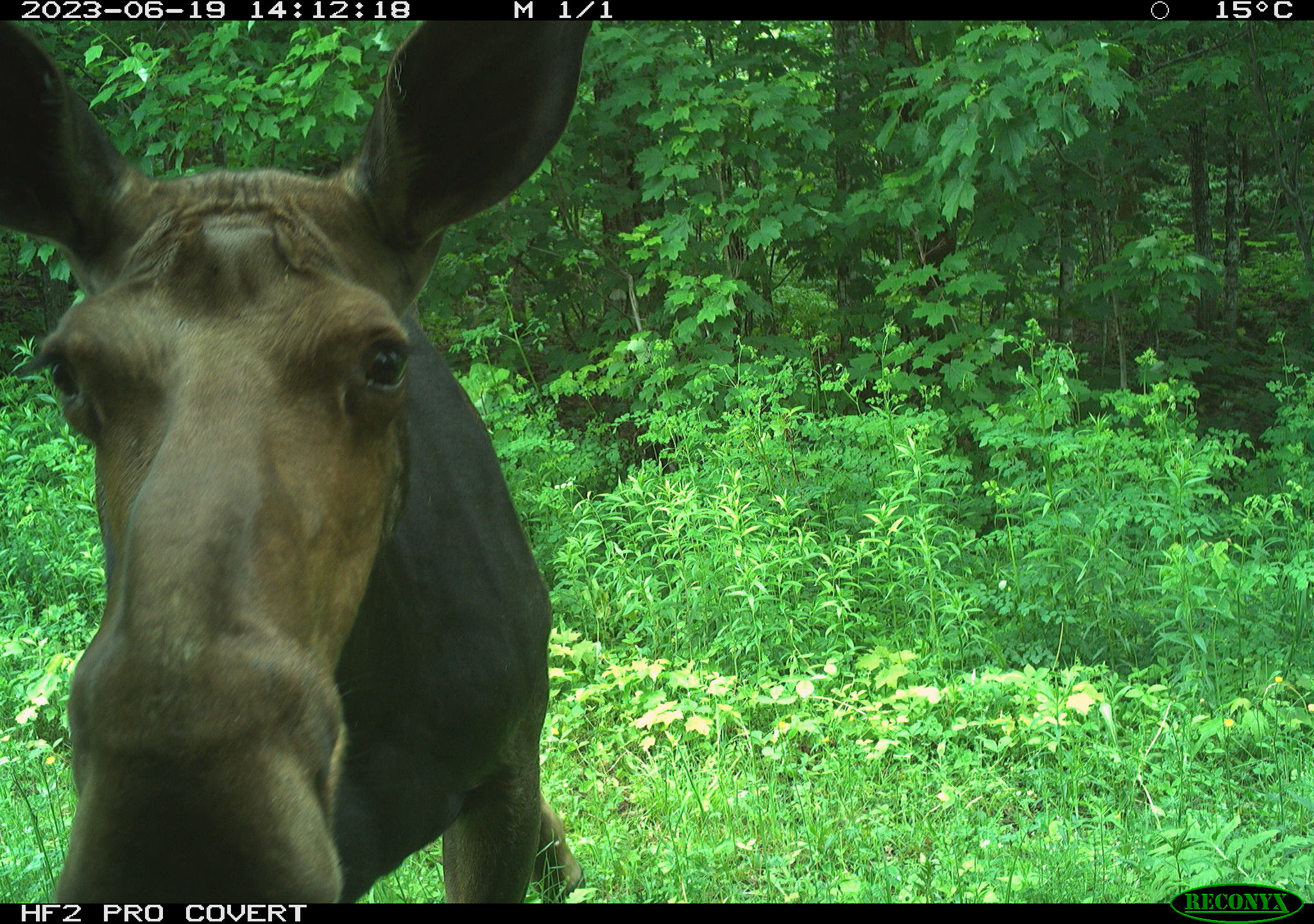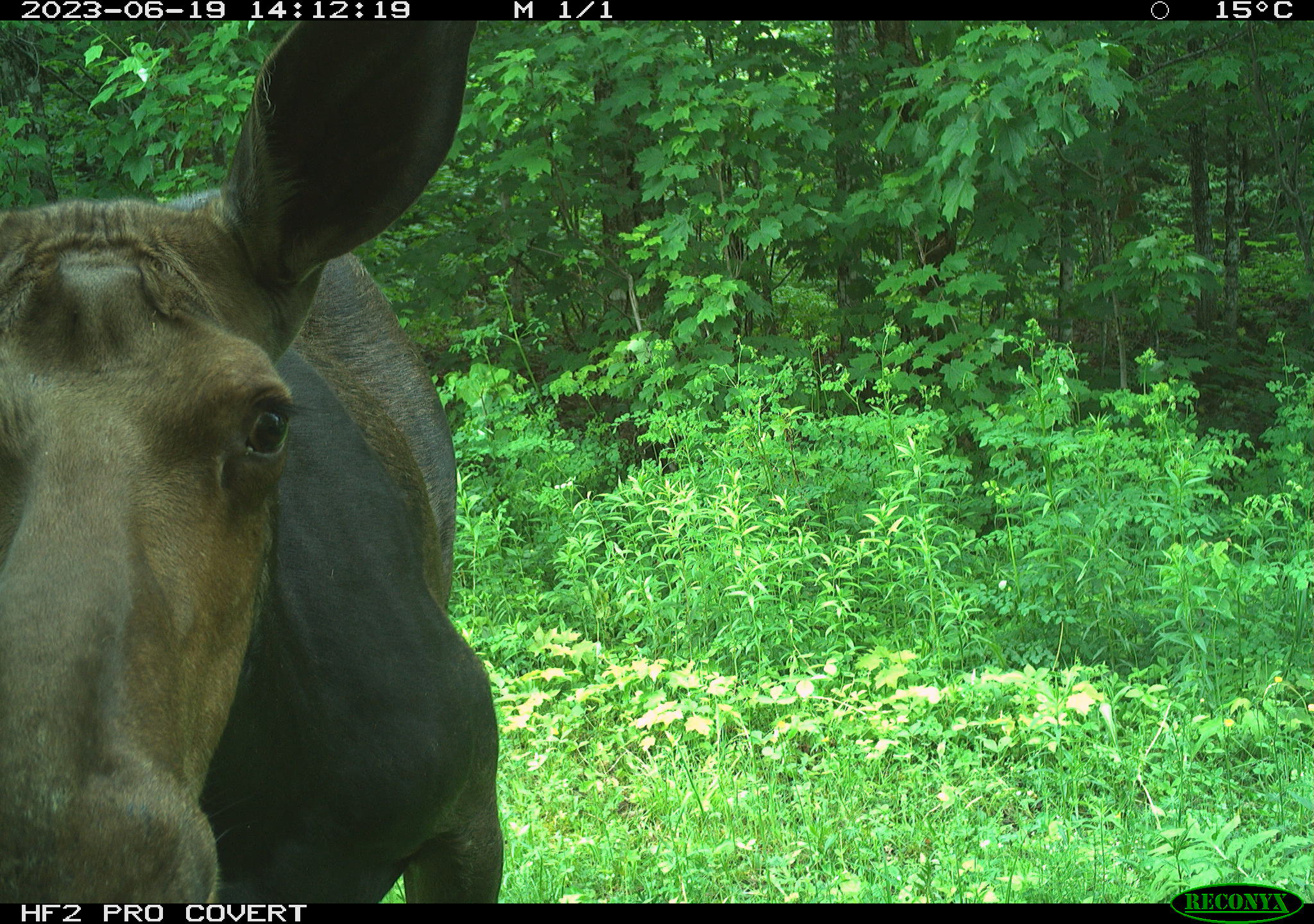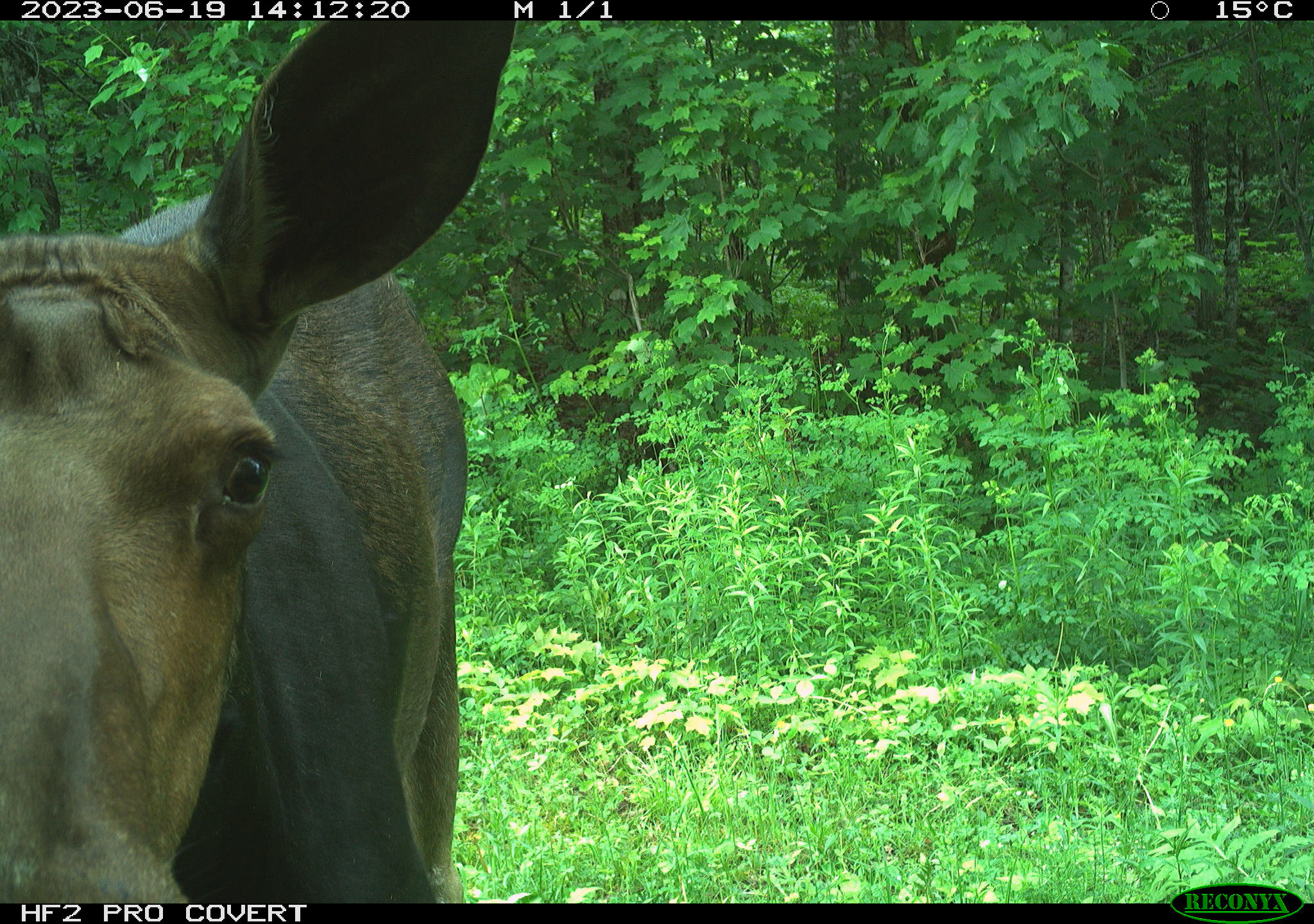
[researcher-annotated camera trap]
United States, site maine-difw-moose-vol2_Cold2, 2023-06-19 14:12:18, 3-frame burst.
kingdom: Animalia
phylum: Chordata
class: Mammalia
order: Artiodactyla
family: Cervidae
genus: Alces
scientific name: Alces alces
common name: moose